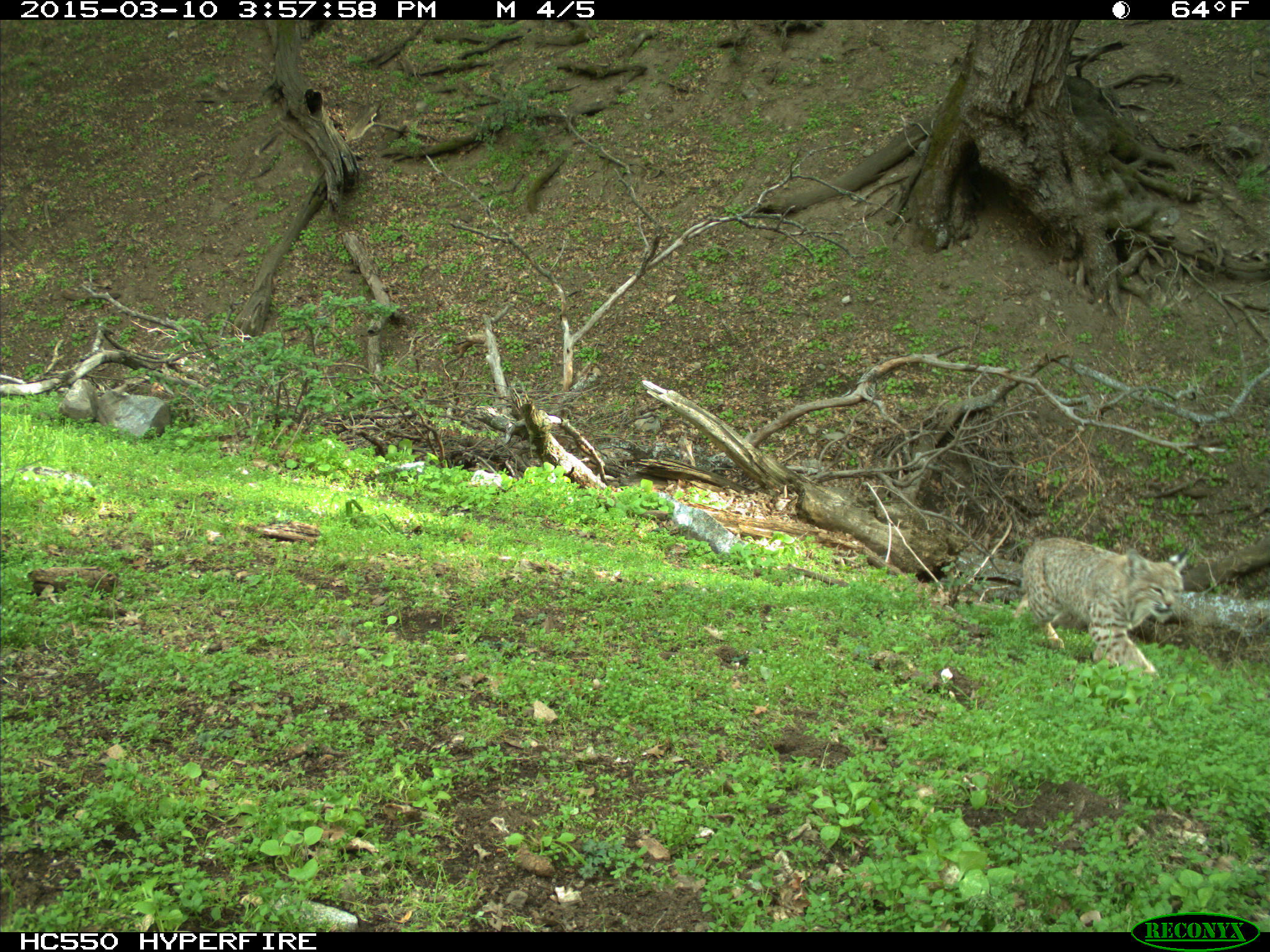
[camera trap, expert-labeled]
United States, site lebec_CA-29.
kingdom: Animalia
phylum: Chordata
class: Mammalia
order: Carnivora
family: Felidae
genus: Lynx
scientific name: Lynx rufus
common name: bobcat